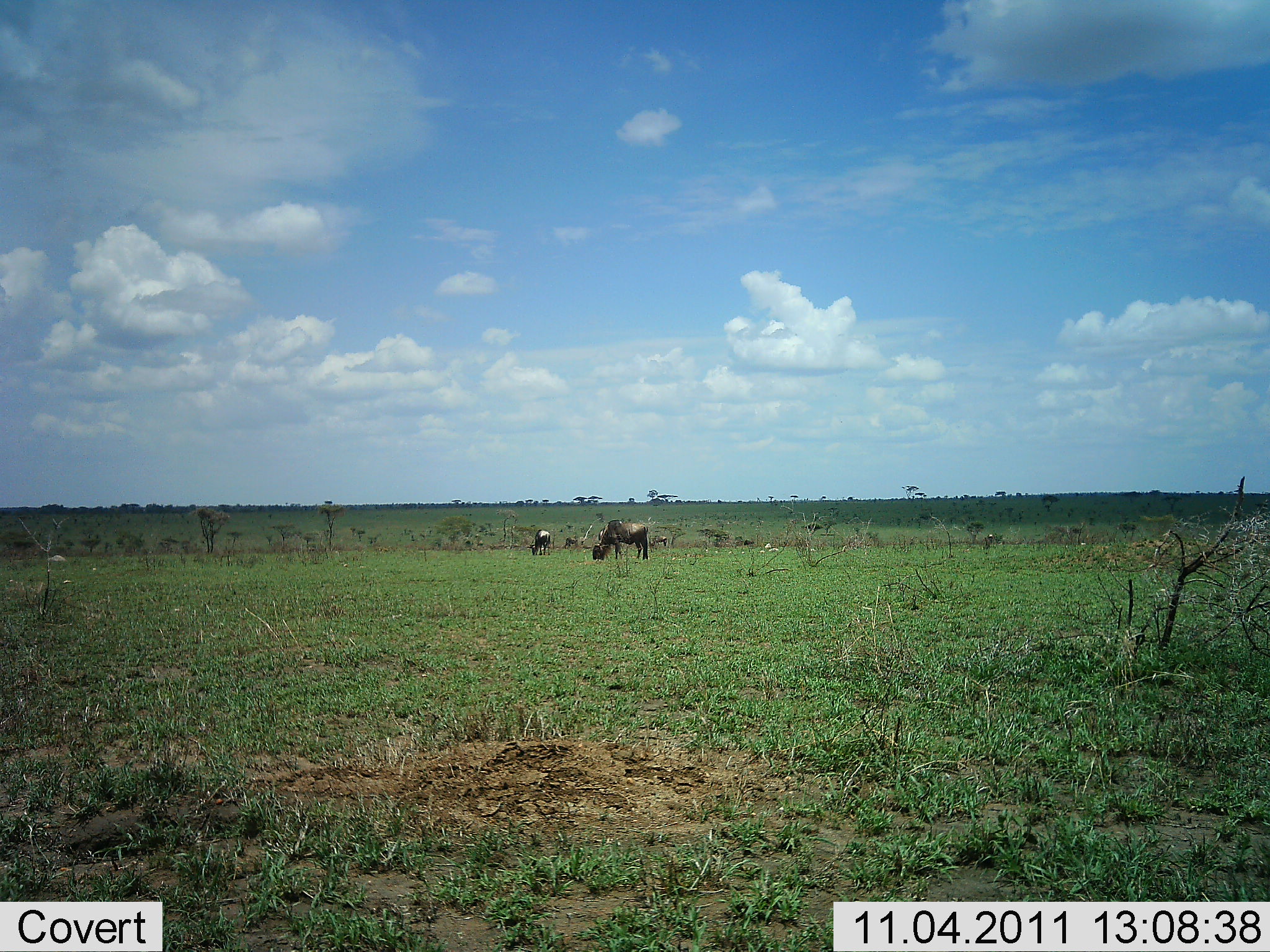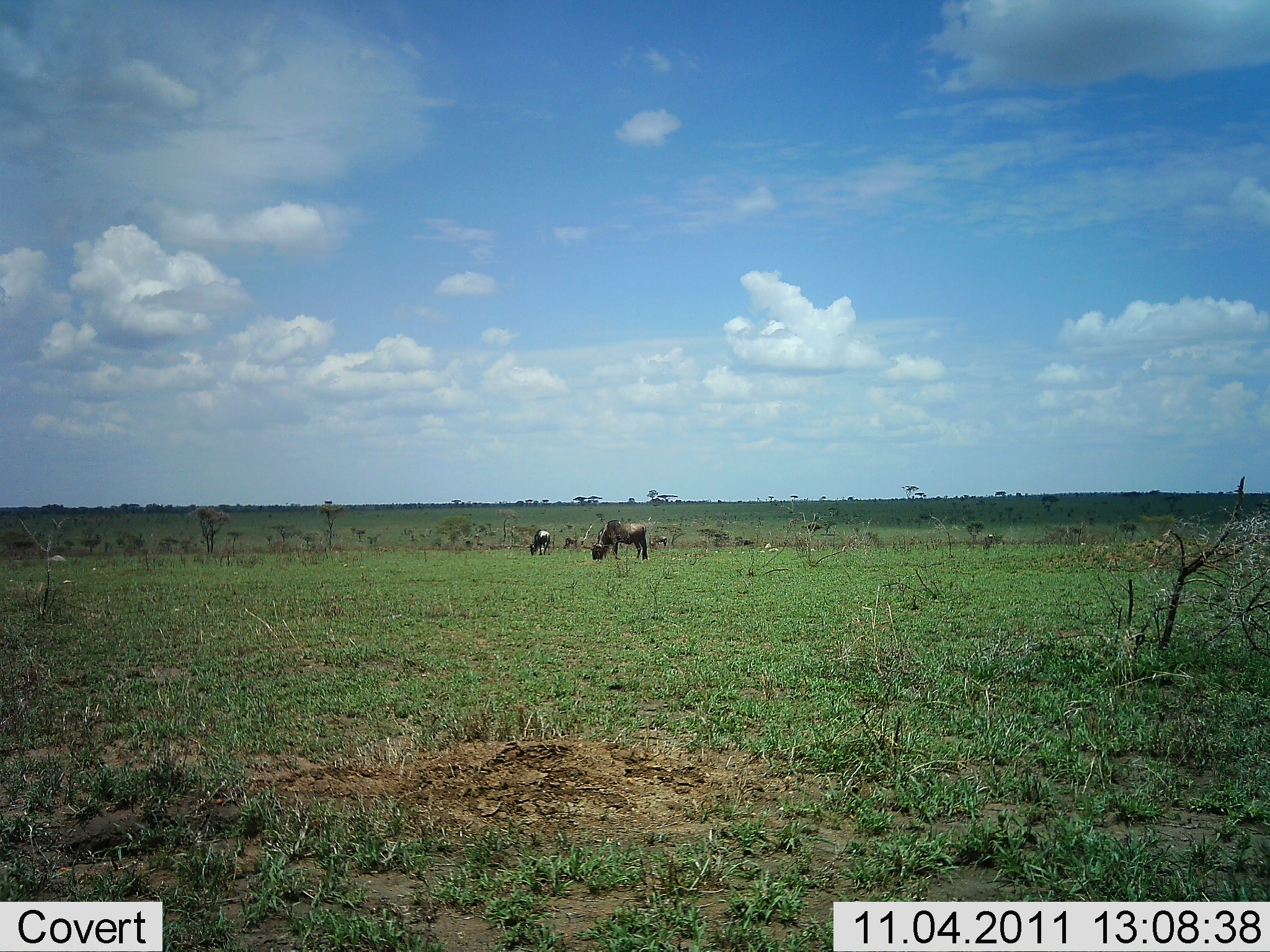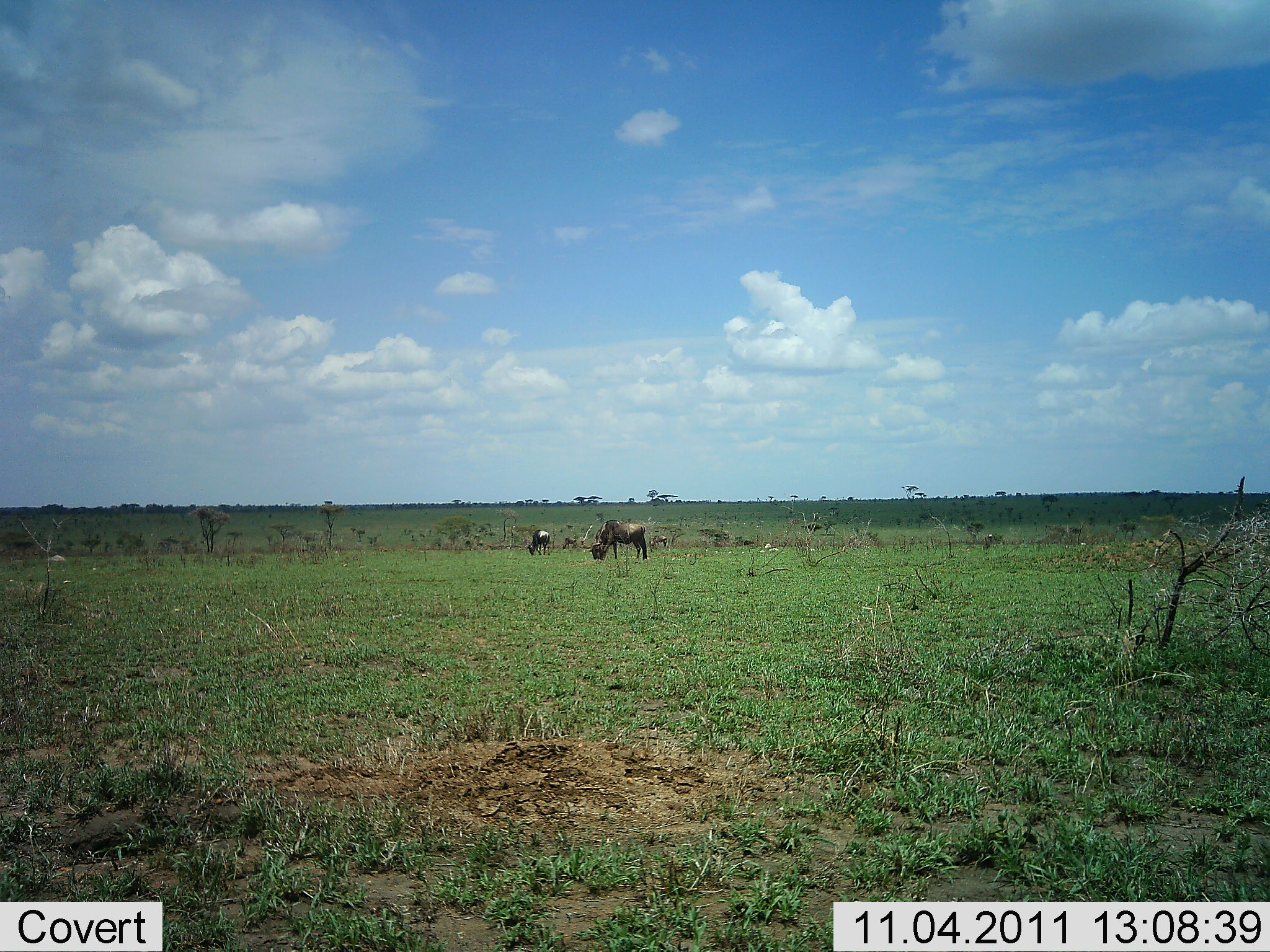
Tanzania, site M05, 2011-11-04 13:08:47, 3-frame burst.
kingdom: Animalia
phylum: Chordata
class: Mammalia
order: Artiodactyla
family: Bovidae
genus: Connochaetes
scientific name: Connochaetes taurinus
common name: blue wildebeest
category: wildebeest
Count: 2.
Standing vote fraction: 0%.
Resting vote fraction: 0%.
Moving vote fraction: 0%.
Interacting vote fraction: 0%.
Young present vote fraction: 0%.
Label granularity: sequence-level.